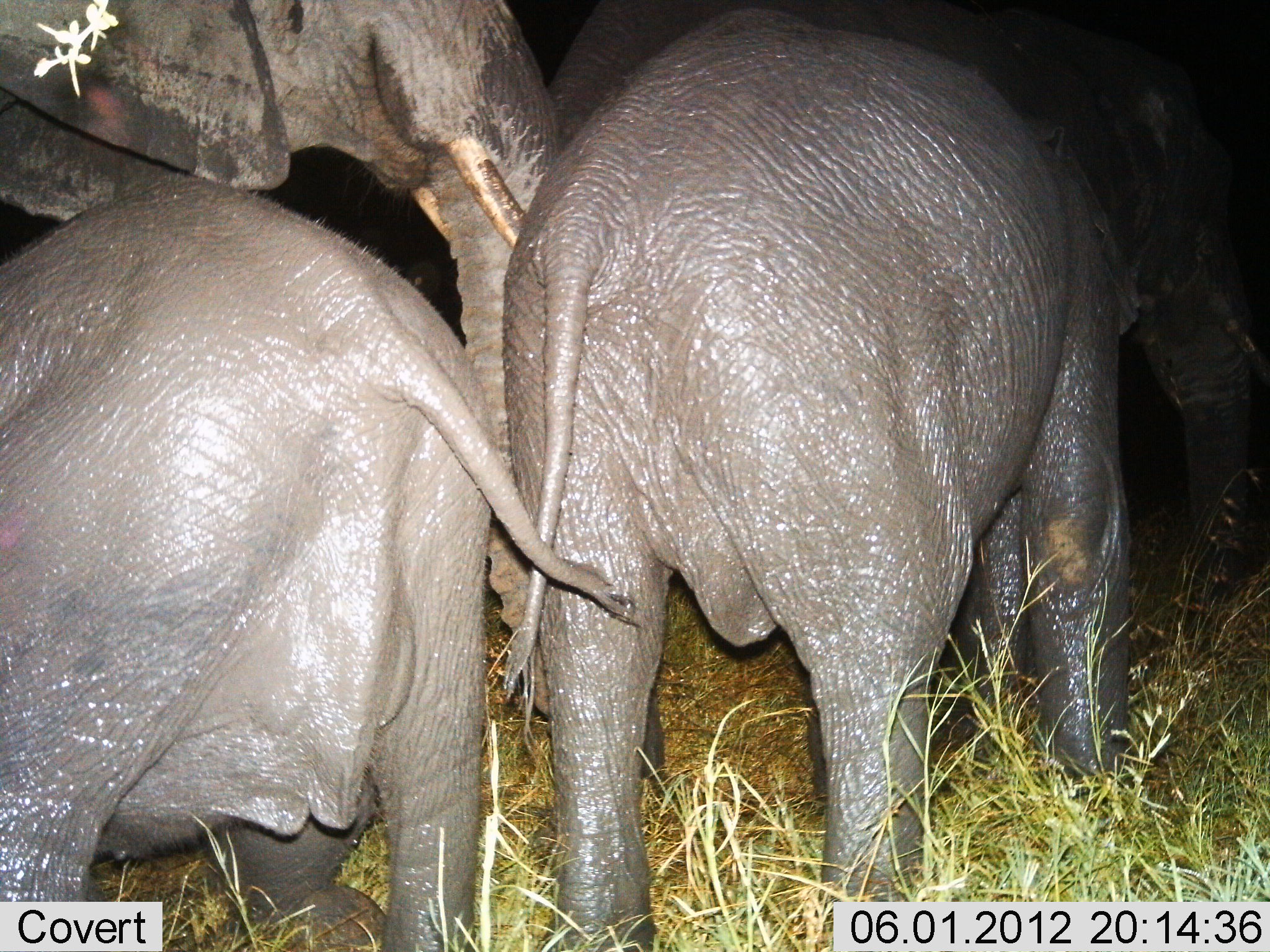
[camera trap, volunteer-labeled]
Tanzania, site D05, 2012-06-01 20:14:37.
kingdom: Animalia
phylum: Chordata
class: Mammalia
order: Proboscidea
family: Elephantidae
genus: Loxodonta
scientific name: Loxodonta africana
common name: african bush elephant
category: elephant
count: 4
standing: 90%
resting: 0%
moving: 0%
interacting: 20%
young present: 60%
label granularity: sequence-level